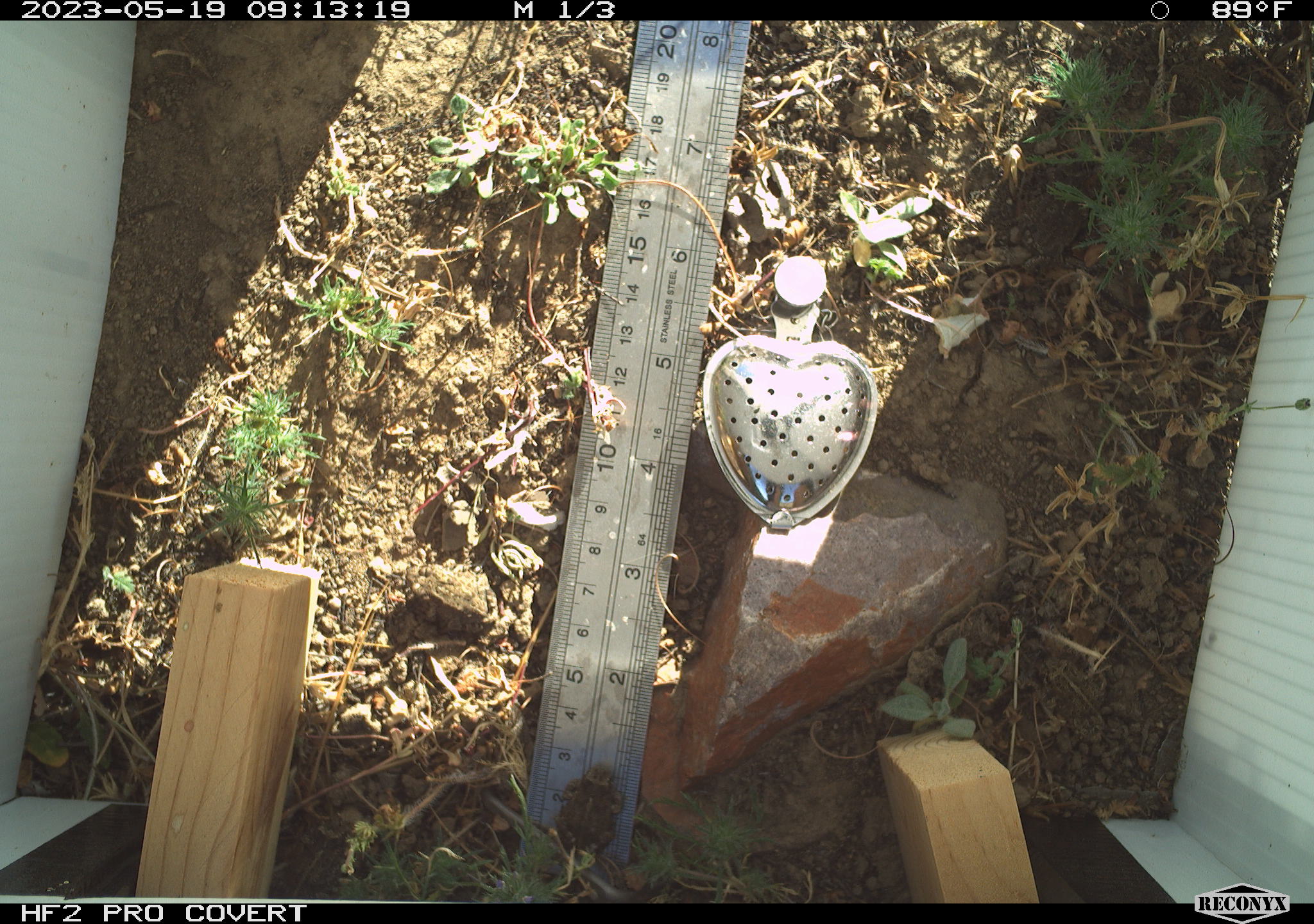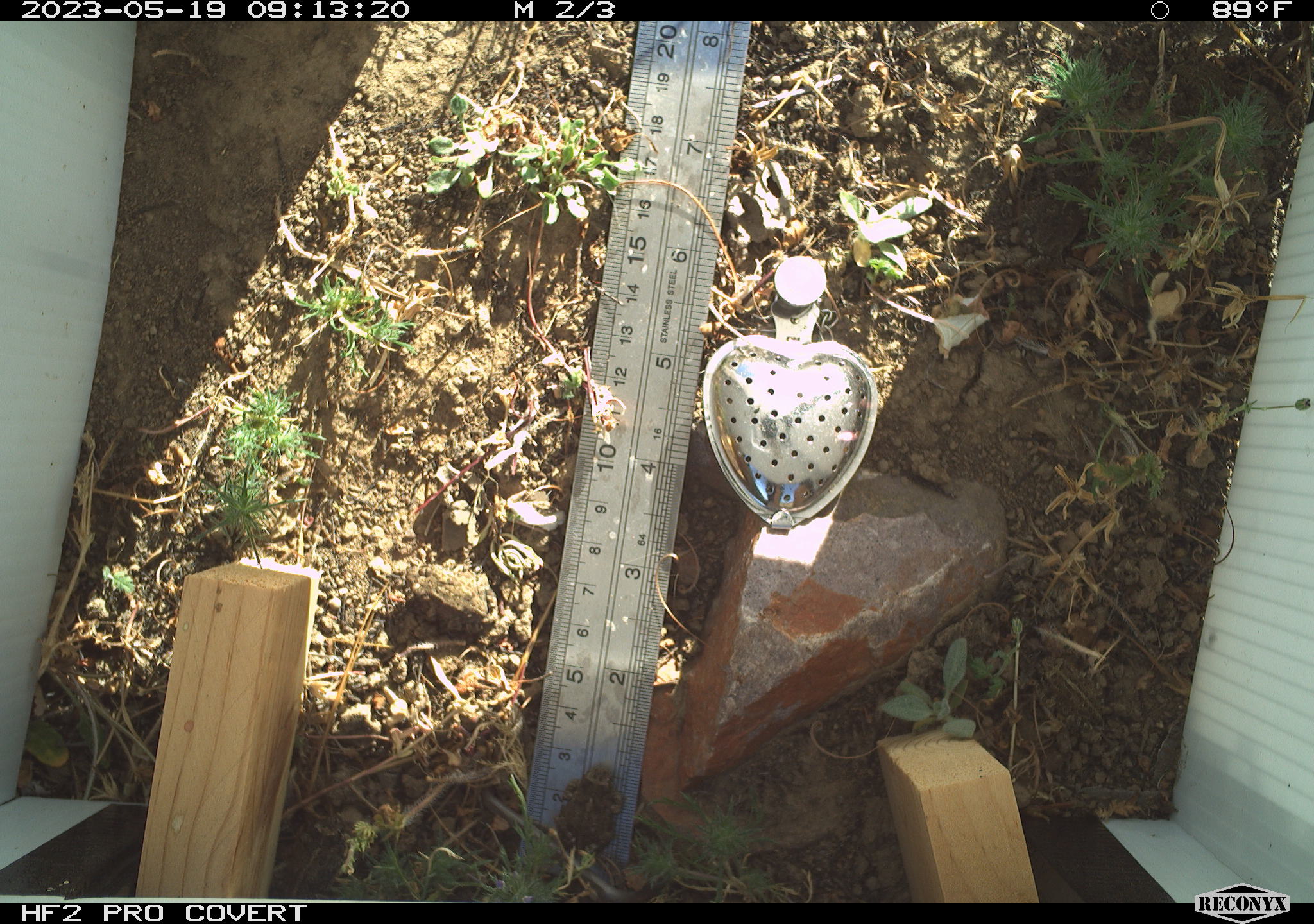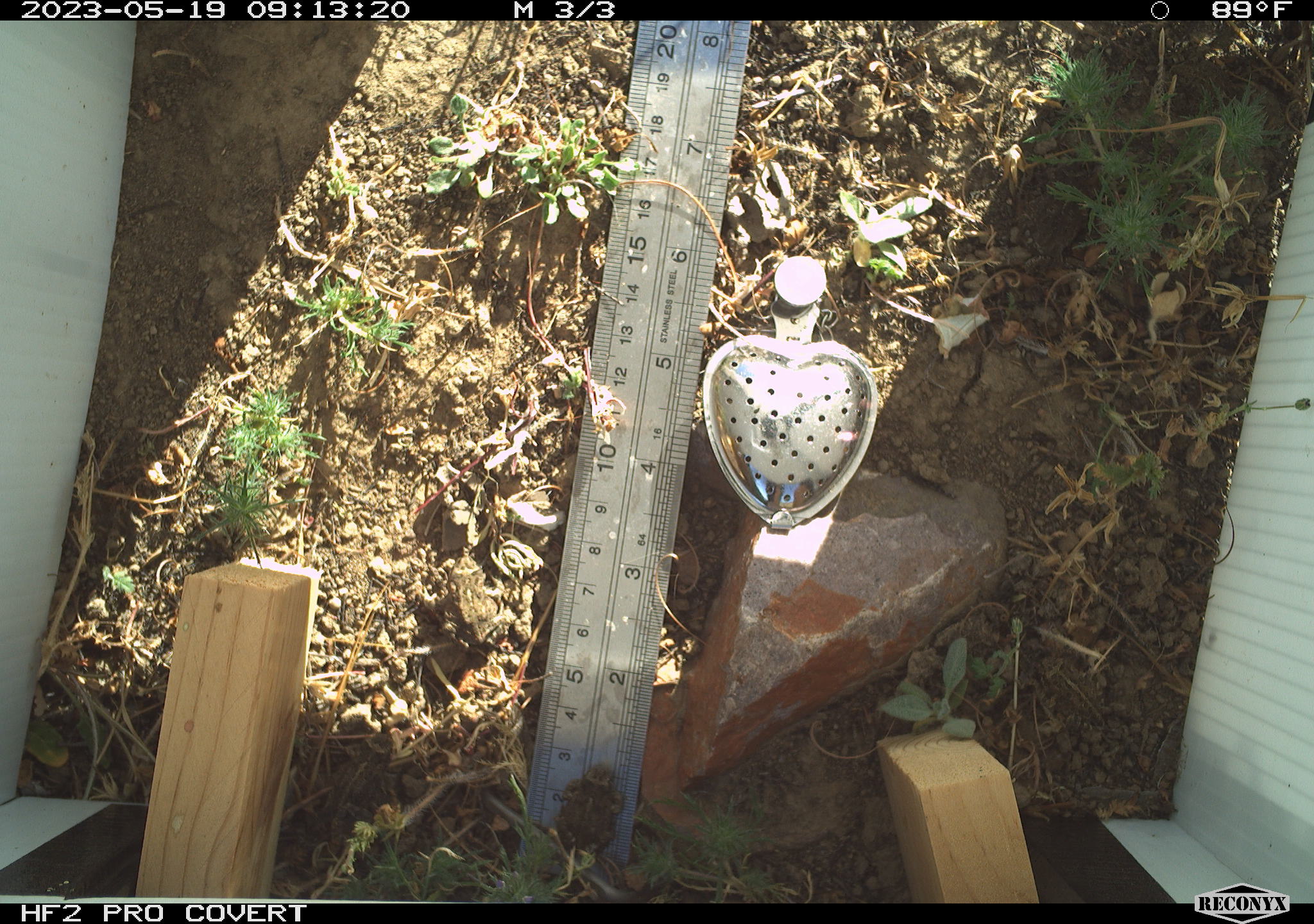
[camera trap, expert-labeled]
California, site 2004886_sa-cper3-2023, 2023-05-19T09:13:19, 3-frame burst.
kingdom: Animalia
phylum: Chordata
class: Amphibia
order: Anura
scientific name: Anura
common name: frogs